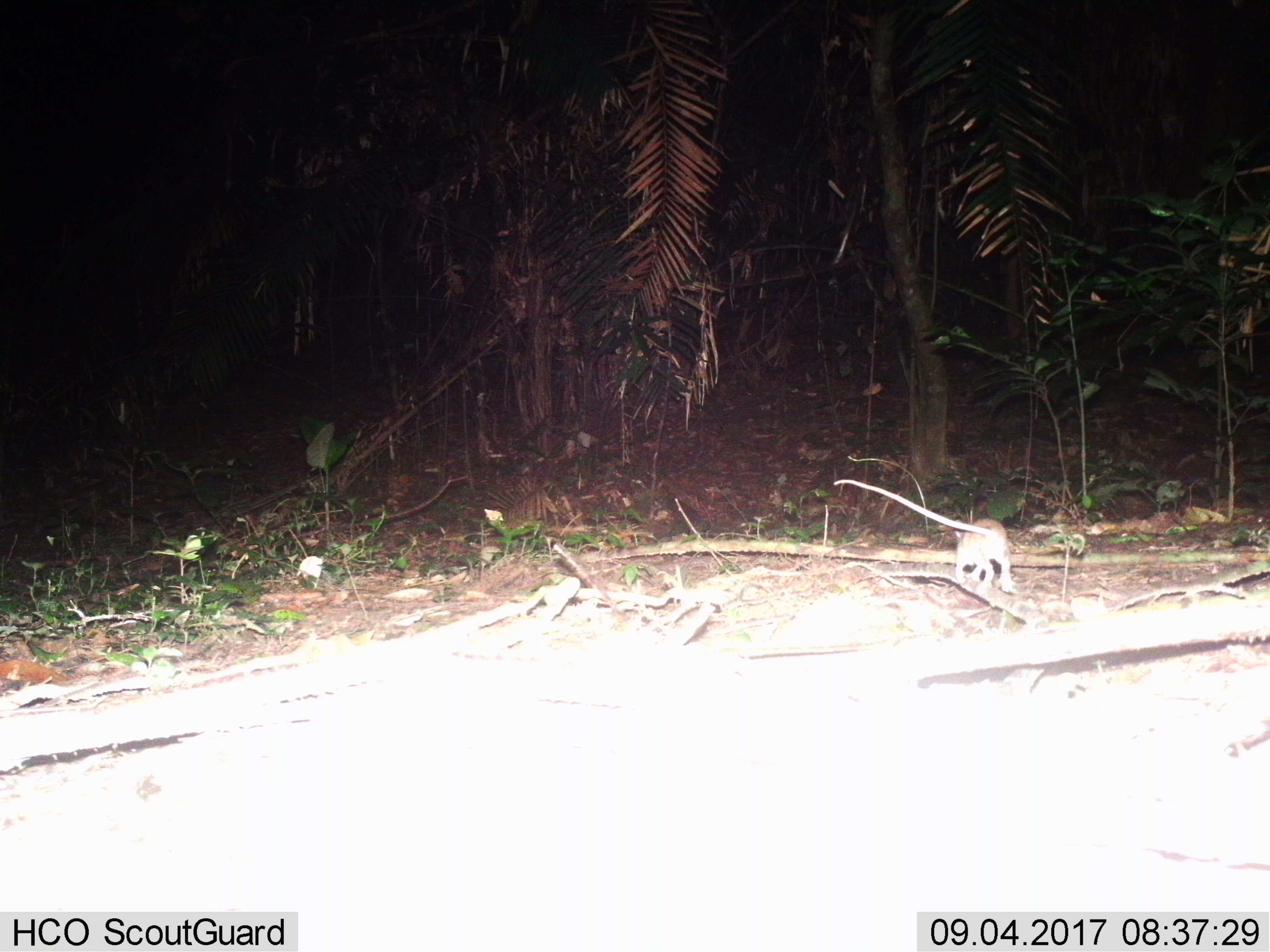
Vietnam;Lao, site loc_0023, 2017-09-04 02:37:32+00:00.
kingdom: Animalia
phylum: Chordata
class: Mammalia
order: Rodentia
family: Muridae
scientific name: Muridae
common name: old-world mice and rats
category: unidentified murid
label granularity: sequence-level